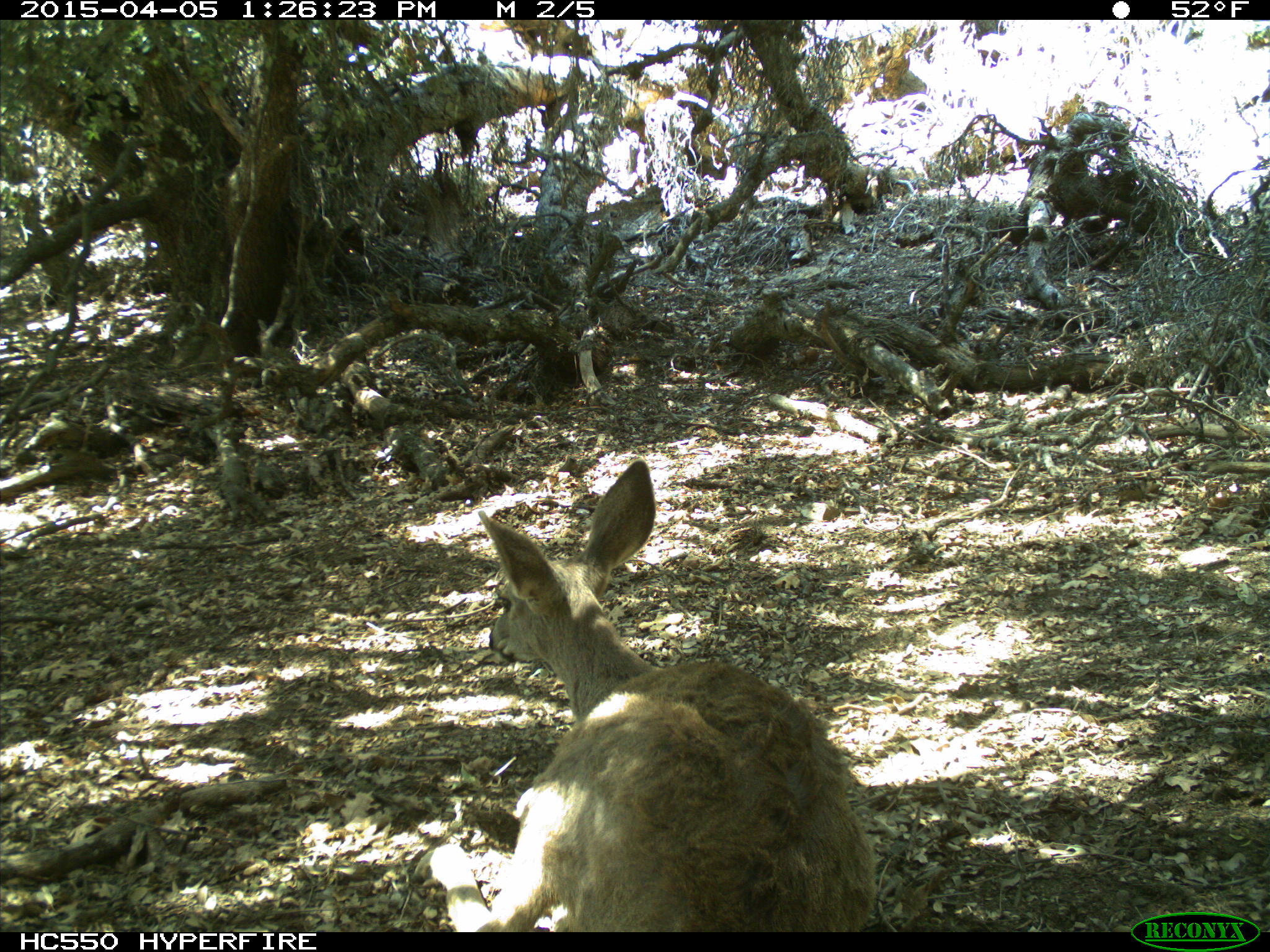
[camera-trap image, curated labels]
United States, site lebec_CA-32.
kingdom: Animalia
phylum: Chordata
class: Mammalia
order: Artiodactyla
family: Cervidae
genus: Odocoileus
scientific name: Odocoileus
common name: deer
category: unidentified deer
Unidentified deer (deer) (Odocoileus).